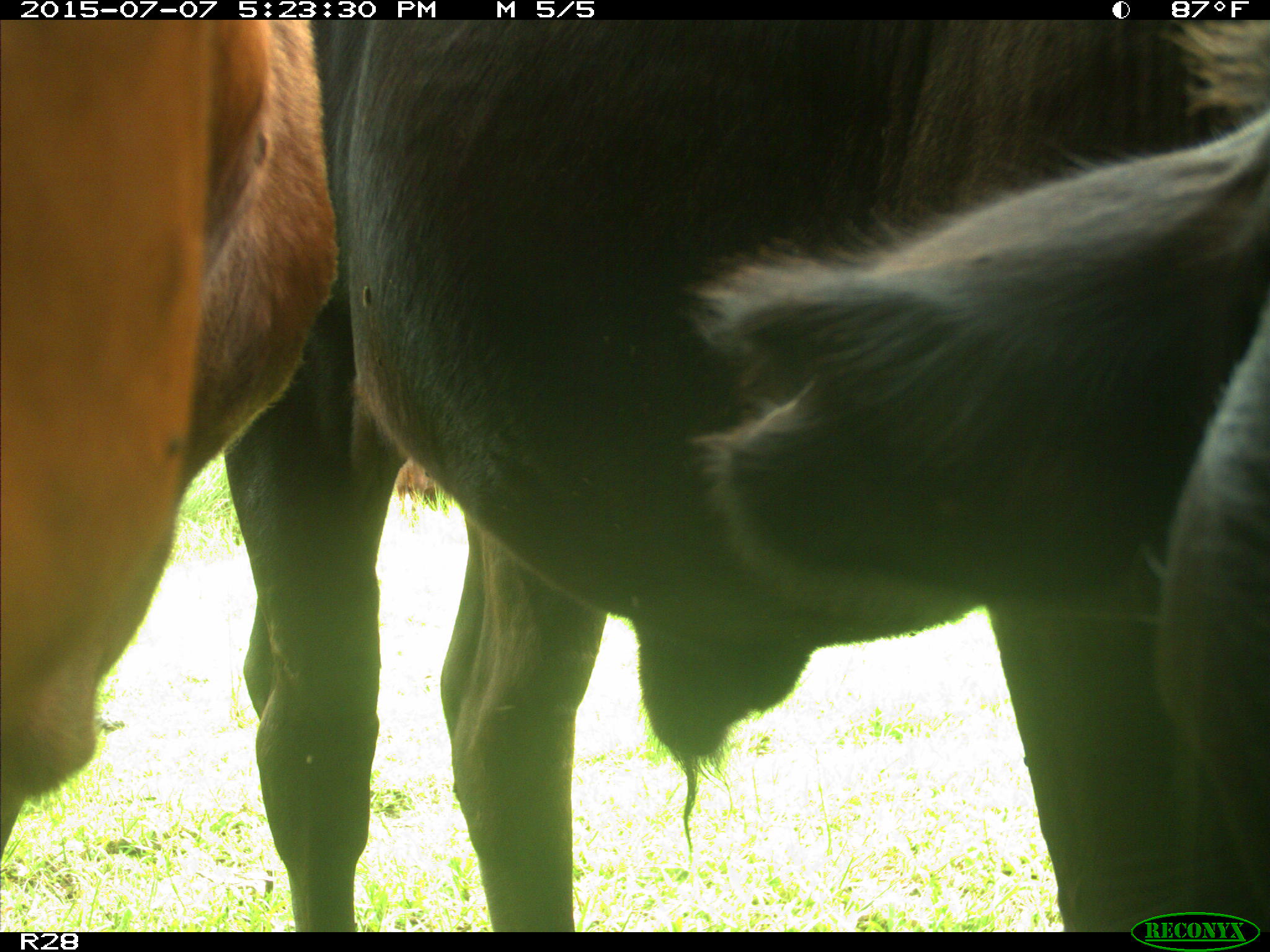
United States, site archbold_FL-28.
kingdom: Animalia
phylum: Chordata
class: Mammalia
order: Artiodactyla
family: Bovidae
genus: Bos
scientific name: Bos taurus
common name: domestic cow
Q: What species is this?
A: Bos taurus (domestic cow).